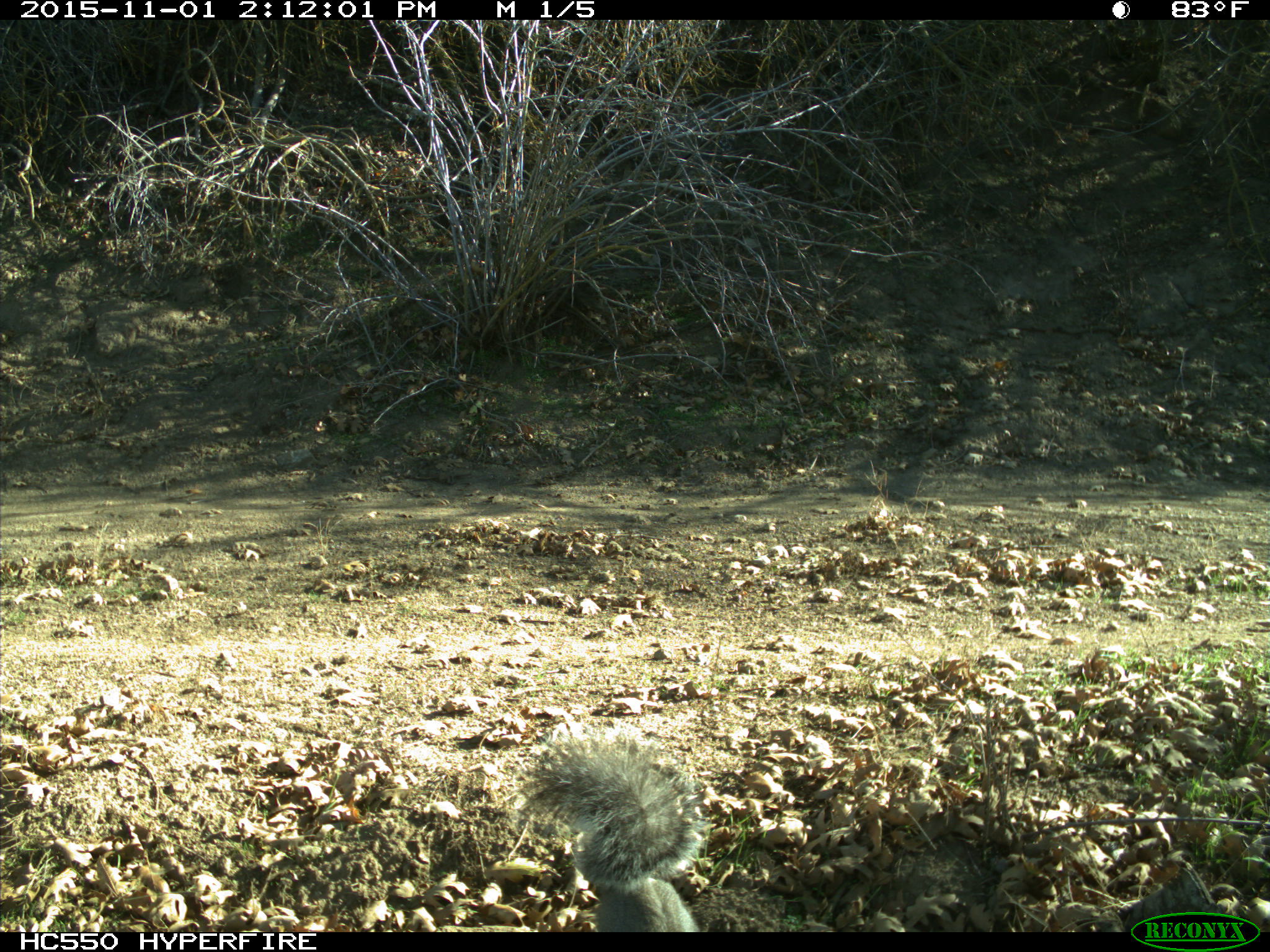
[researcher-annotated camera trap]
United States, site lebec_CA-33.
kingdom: Animalia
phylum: Chordata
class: Mammalia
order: Rodentia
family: Sciuridae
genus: Sciurus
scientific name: Sciurus carolinensis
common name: eastern gray squirrel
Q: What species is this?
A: Sciurus carolinensis (eastern gray squirrel).